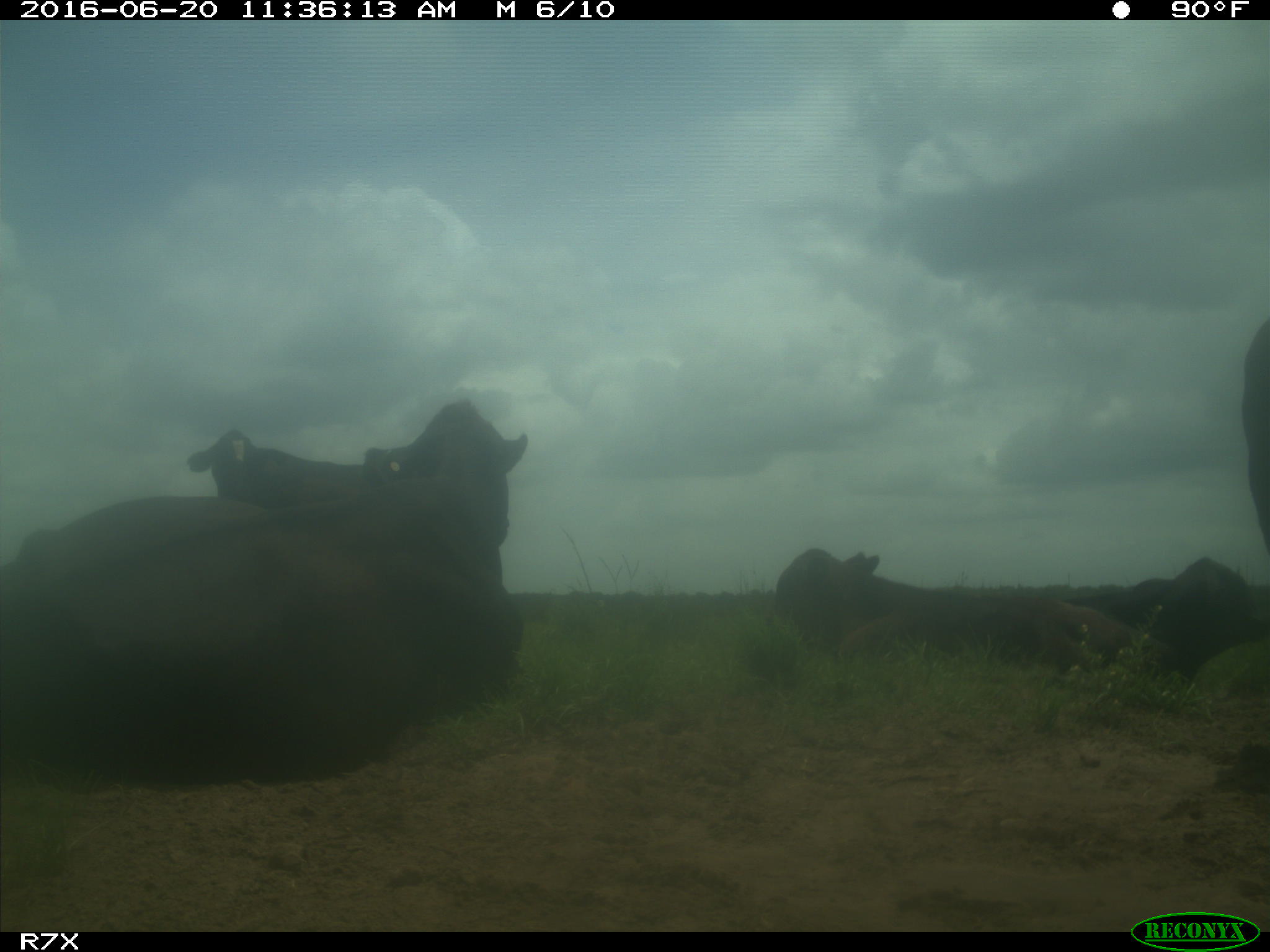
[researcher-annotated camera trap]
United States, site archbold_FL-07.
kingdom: Animalia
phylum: Chordata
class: Mammalia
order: Artiodactyla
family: Bovidae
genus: Bos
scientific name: Bos taurus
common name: domestic cow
Bos taurus (domestic cow).